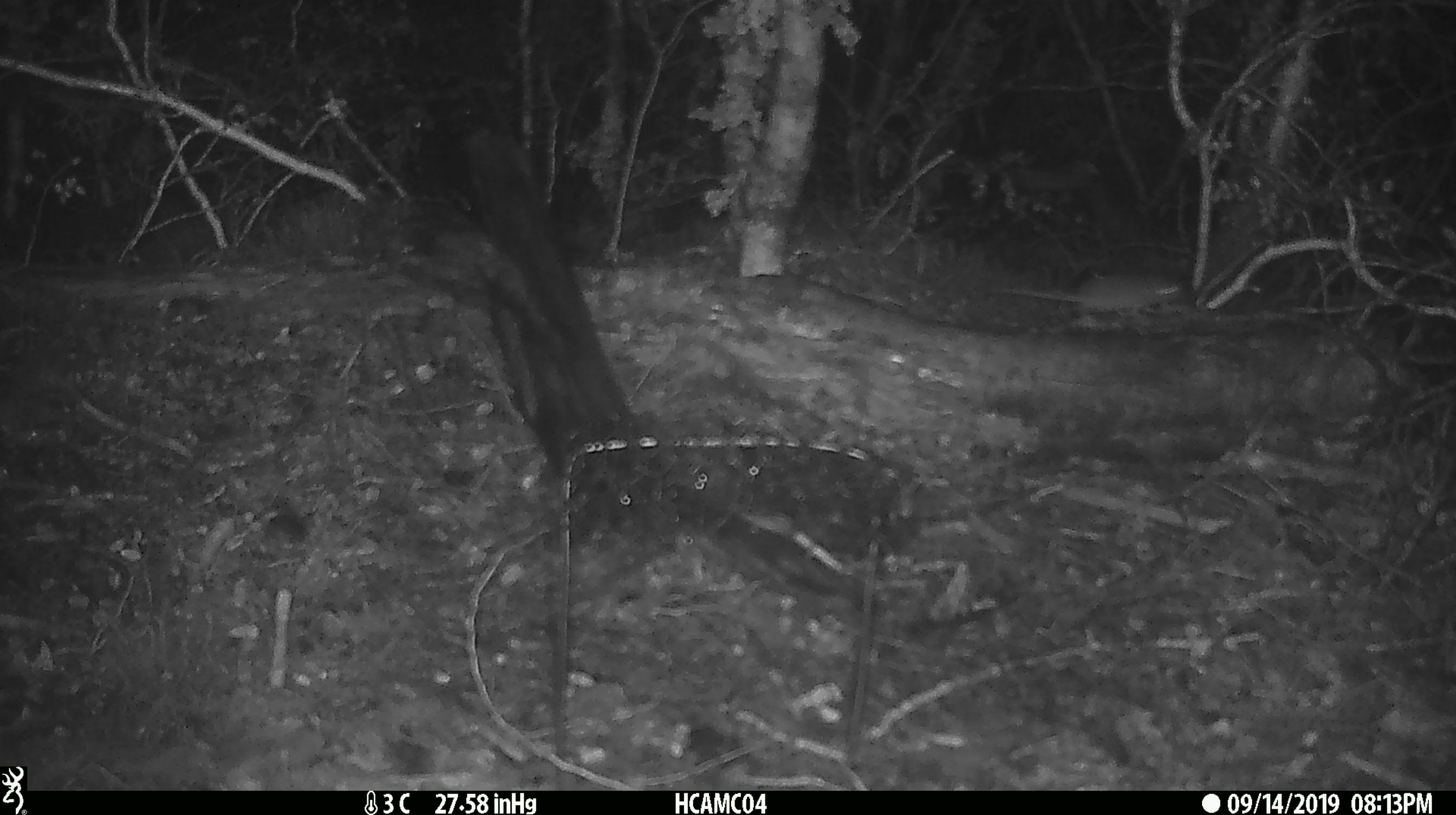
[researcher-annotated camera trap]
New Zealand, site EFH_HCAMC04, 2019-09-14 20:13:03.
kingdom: Animalia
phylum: Chordata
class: Mammalia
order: Rodentia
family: Muridae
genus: Mus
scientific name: Mus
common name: mouse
Mouse (Mus).